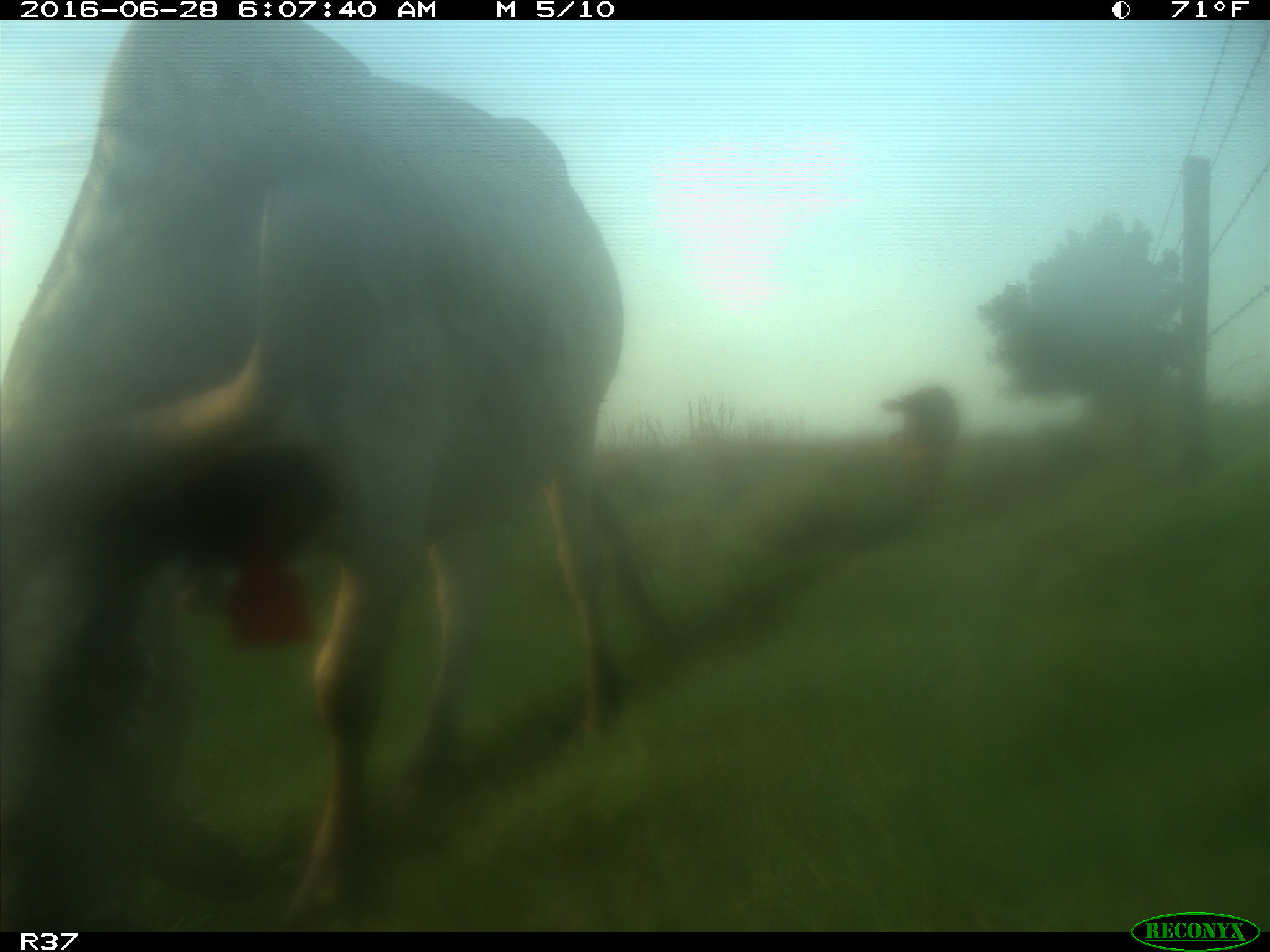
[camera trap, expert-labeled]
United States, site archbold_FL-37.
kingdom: Animalia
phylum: Chordata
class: Mammalia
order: Artiodactyla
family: Bovidae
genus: Bos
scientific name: Bos taurus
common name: domestic cow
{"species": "Bos taurus (domestic cow)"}